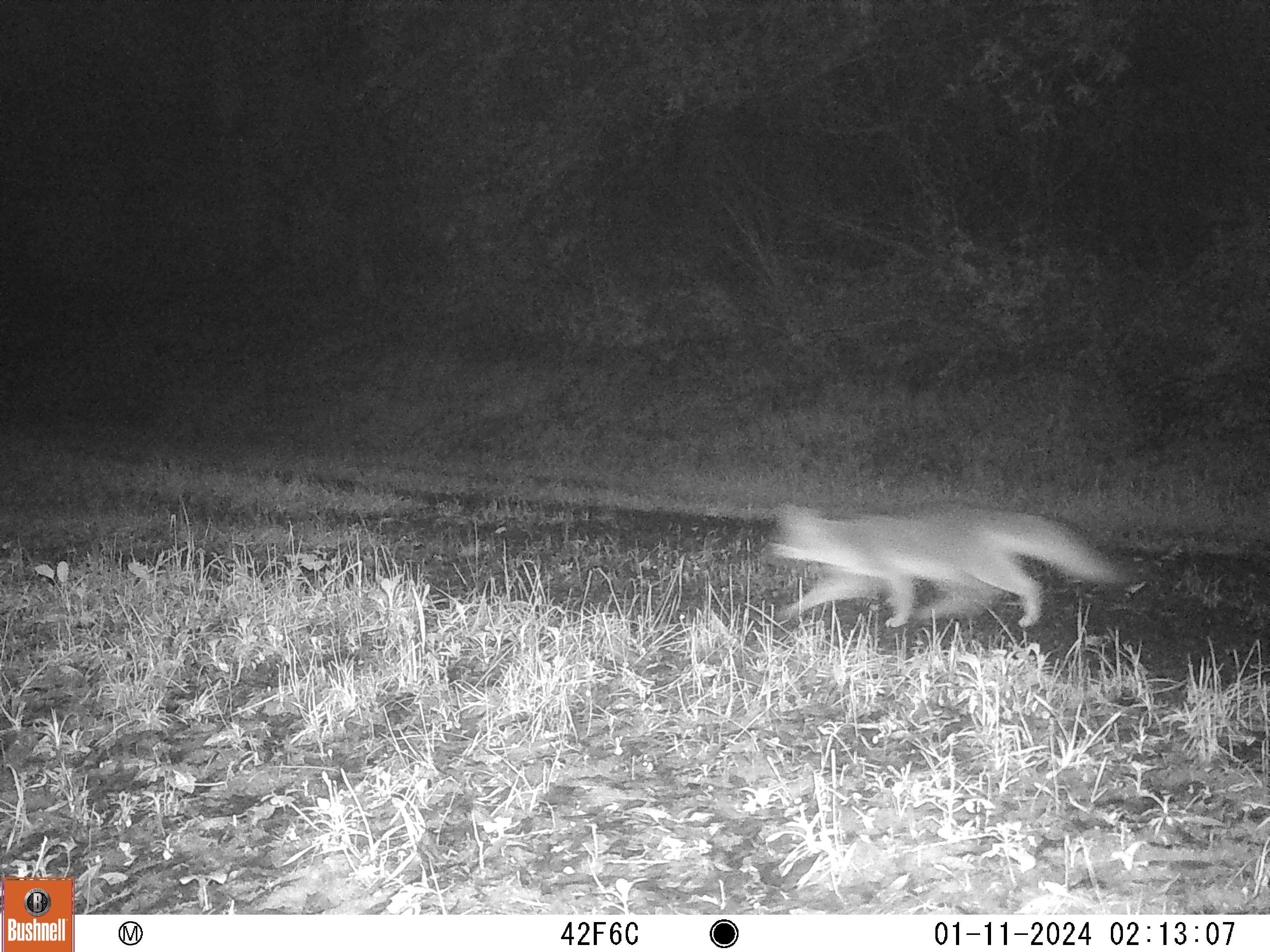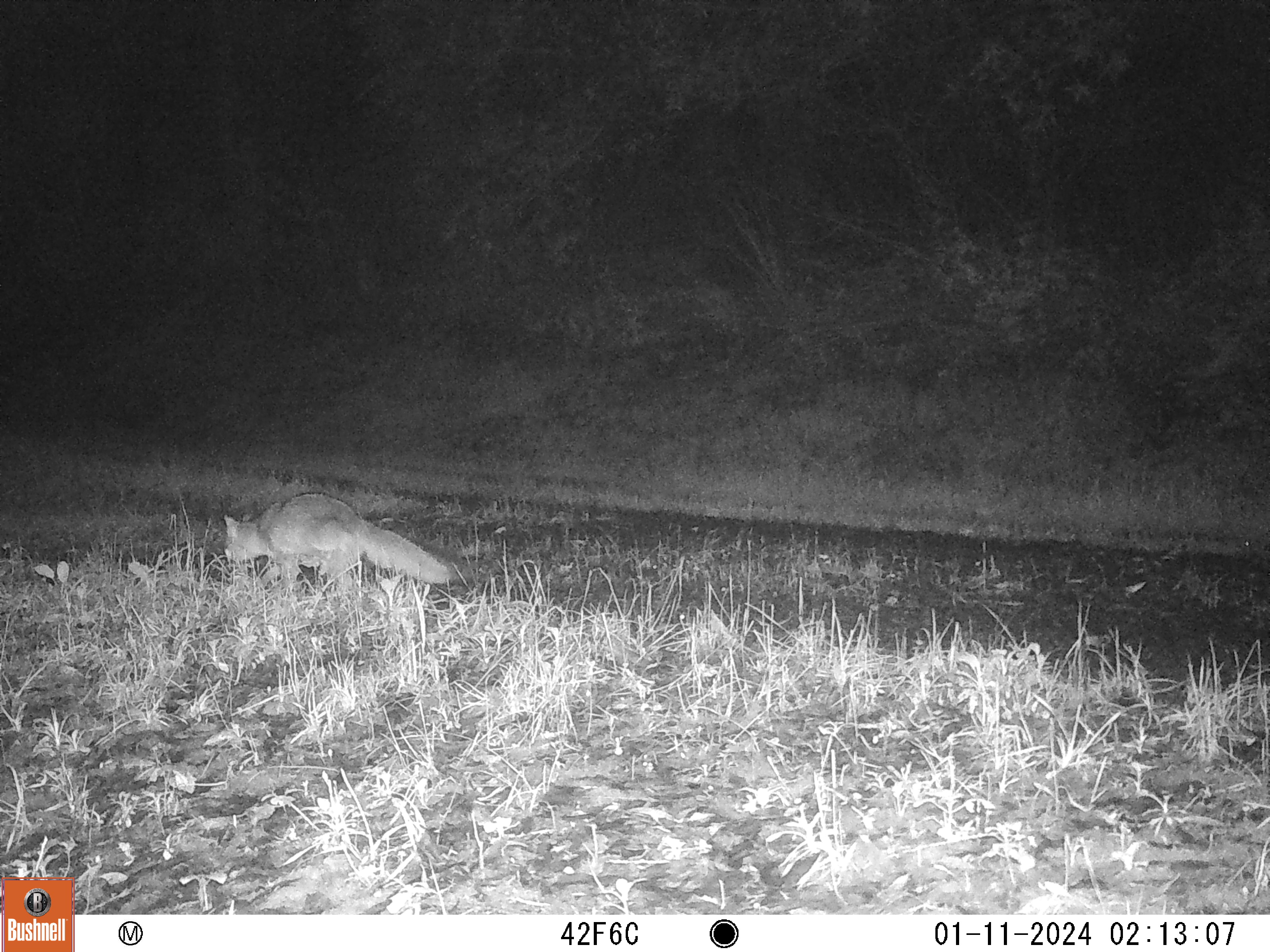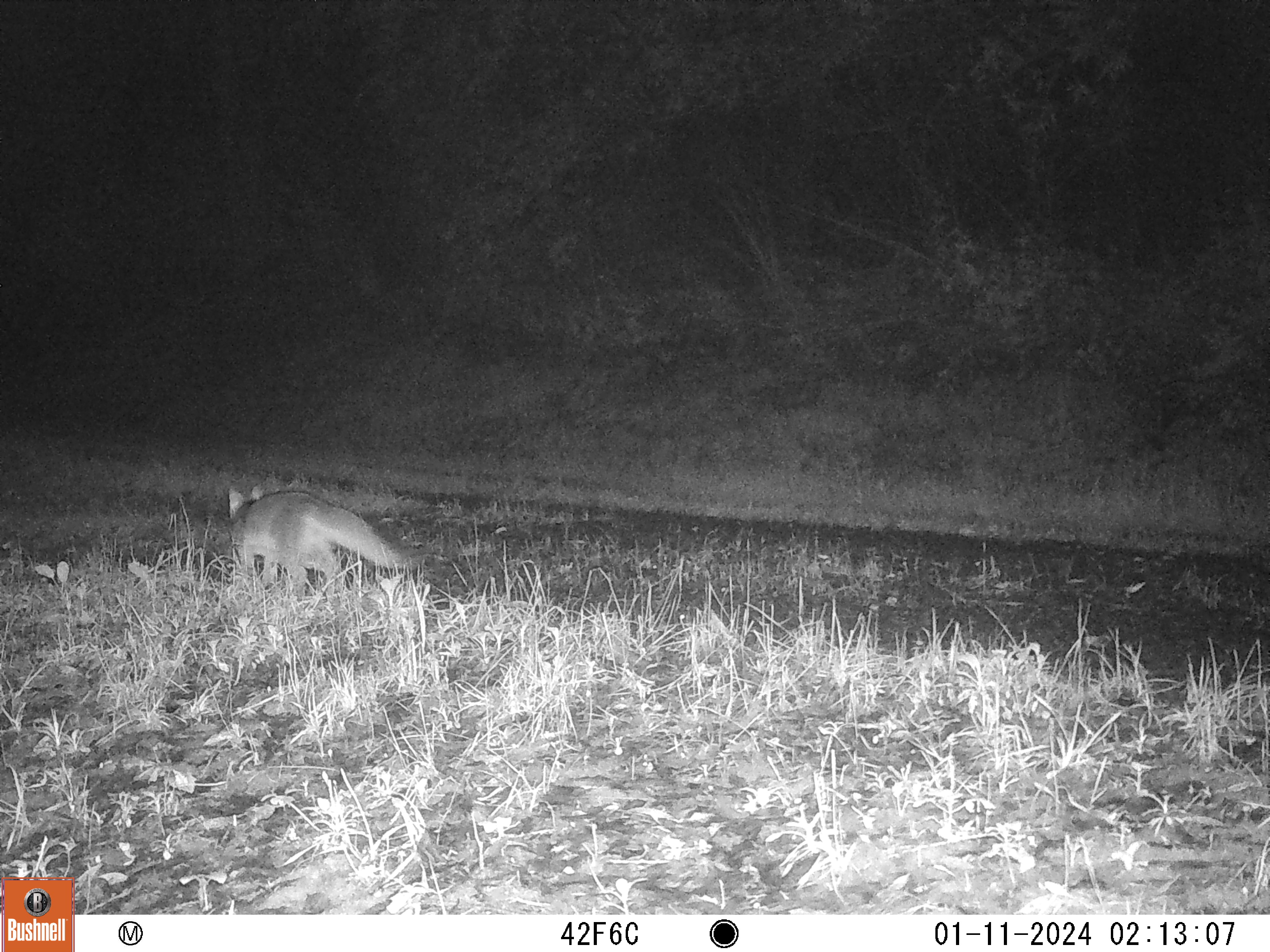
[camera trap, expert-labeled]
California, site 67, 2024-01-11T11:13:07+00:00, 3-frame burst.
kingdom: Animalia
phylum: Chordata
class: Mammalia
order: Carnivora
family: Canidae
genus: Urocyon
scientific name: Urocyon cinereoargenteus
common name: gray fox